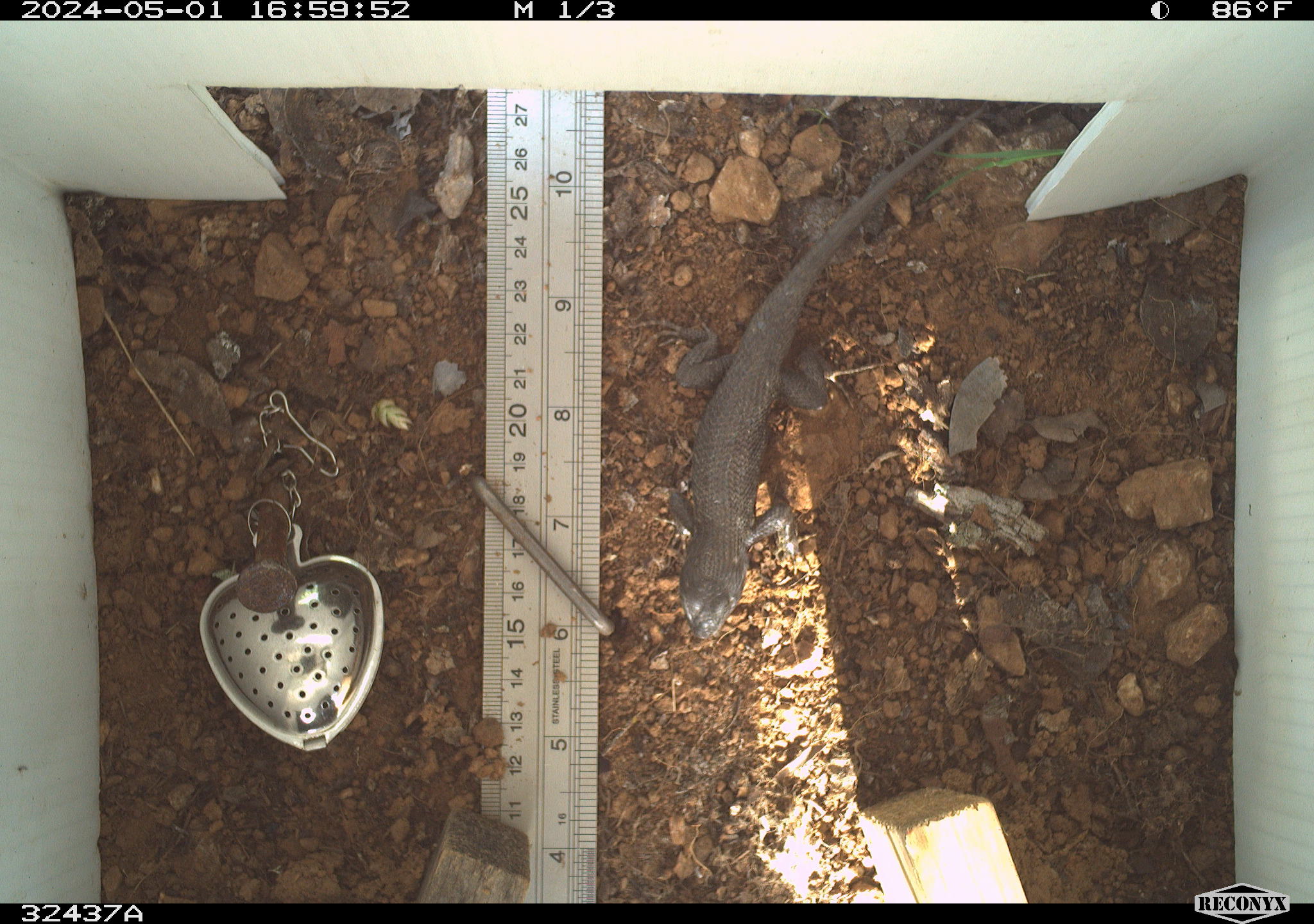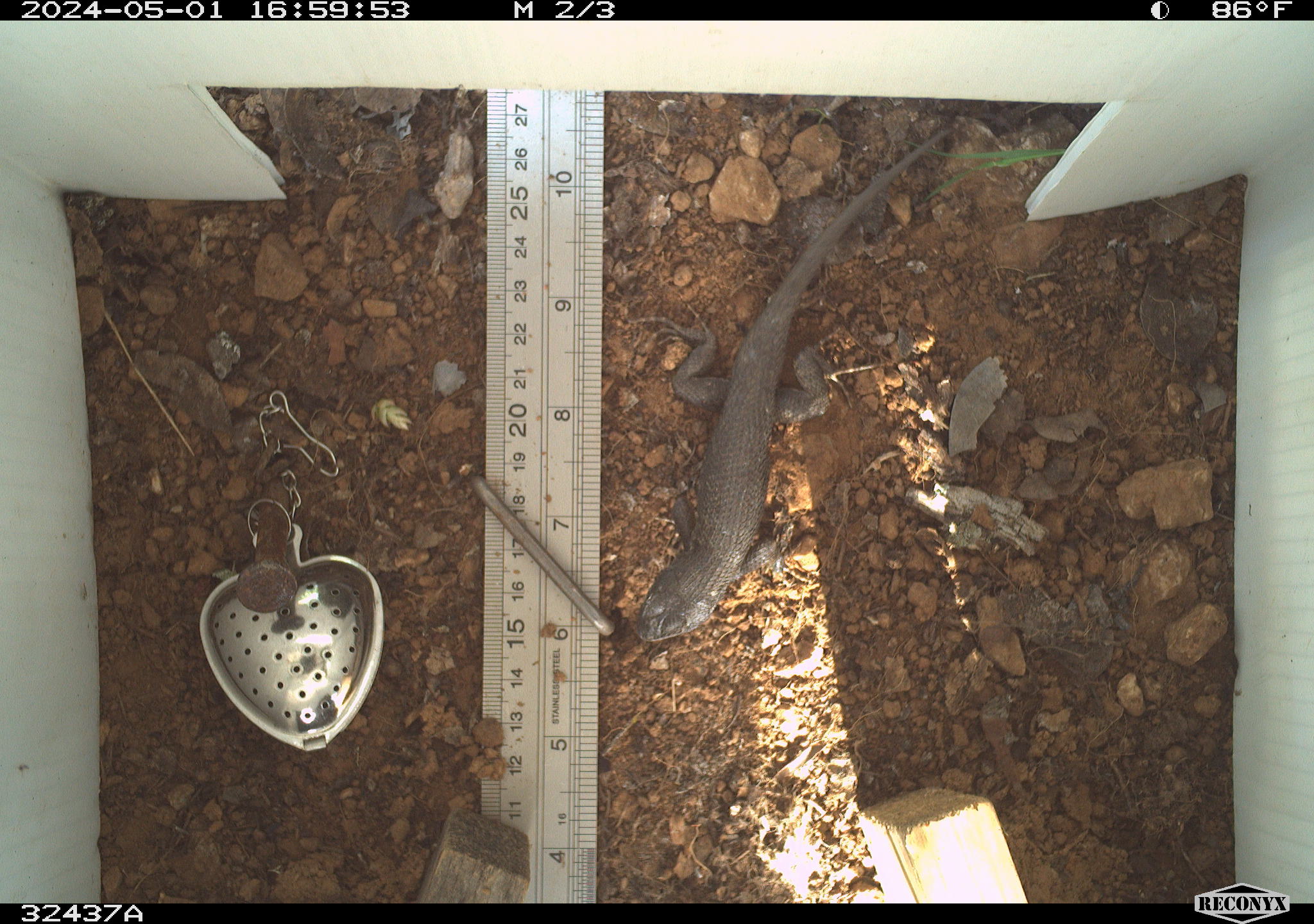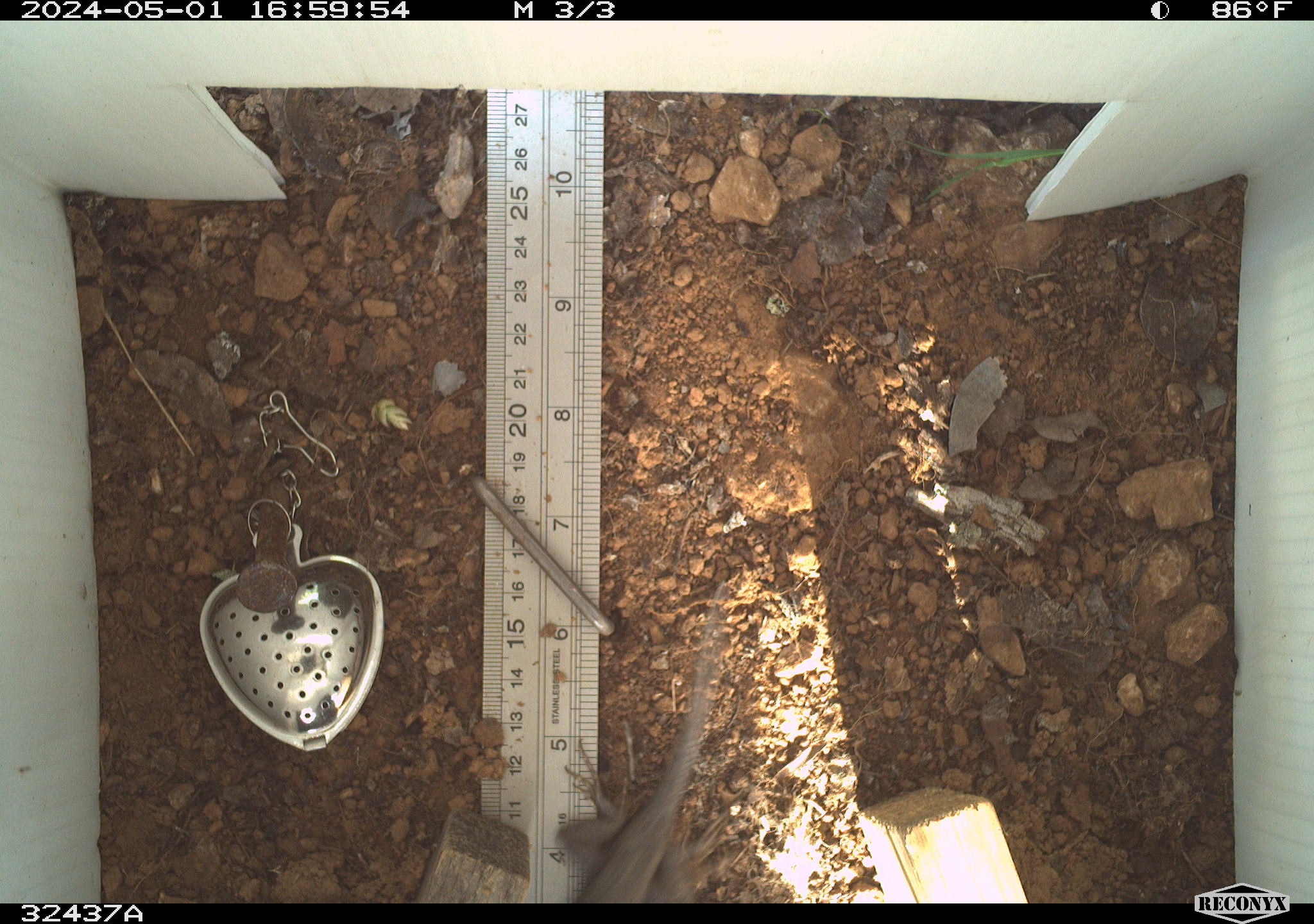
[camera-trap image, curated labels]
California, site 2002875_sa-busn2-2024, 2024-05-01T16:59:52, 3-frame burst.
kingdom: Animalia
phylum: Chordata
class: Reptilia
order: Squamata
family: Phrynosomatidae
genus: Sceloporus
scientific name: Sceloporus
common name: spiny lizards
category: sceloporus species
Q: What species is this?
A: Sceloporus species (spiny lizards) (Sceloporus).